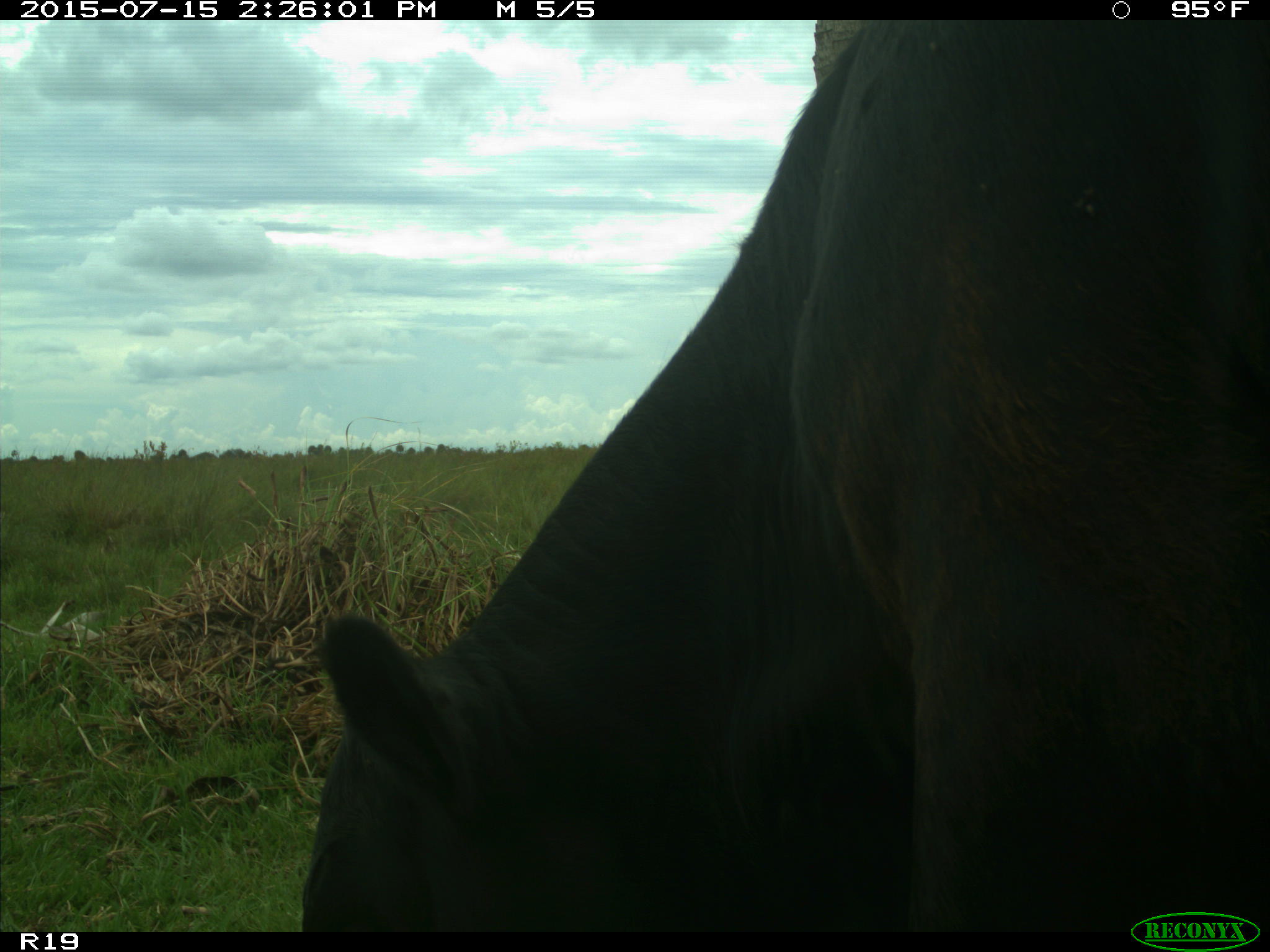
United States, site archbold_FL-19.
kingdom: Animalia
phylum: Chordata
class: Mammalia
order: Artiodactyla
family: Bovidae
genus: Bos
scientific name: Bos taurus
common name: domestic cow